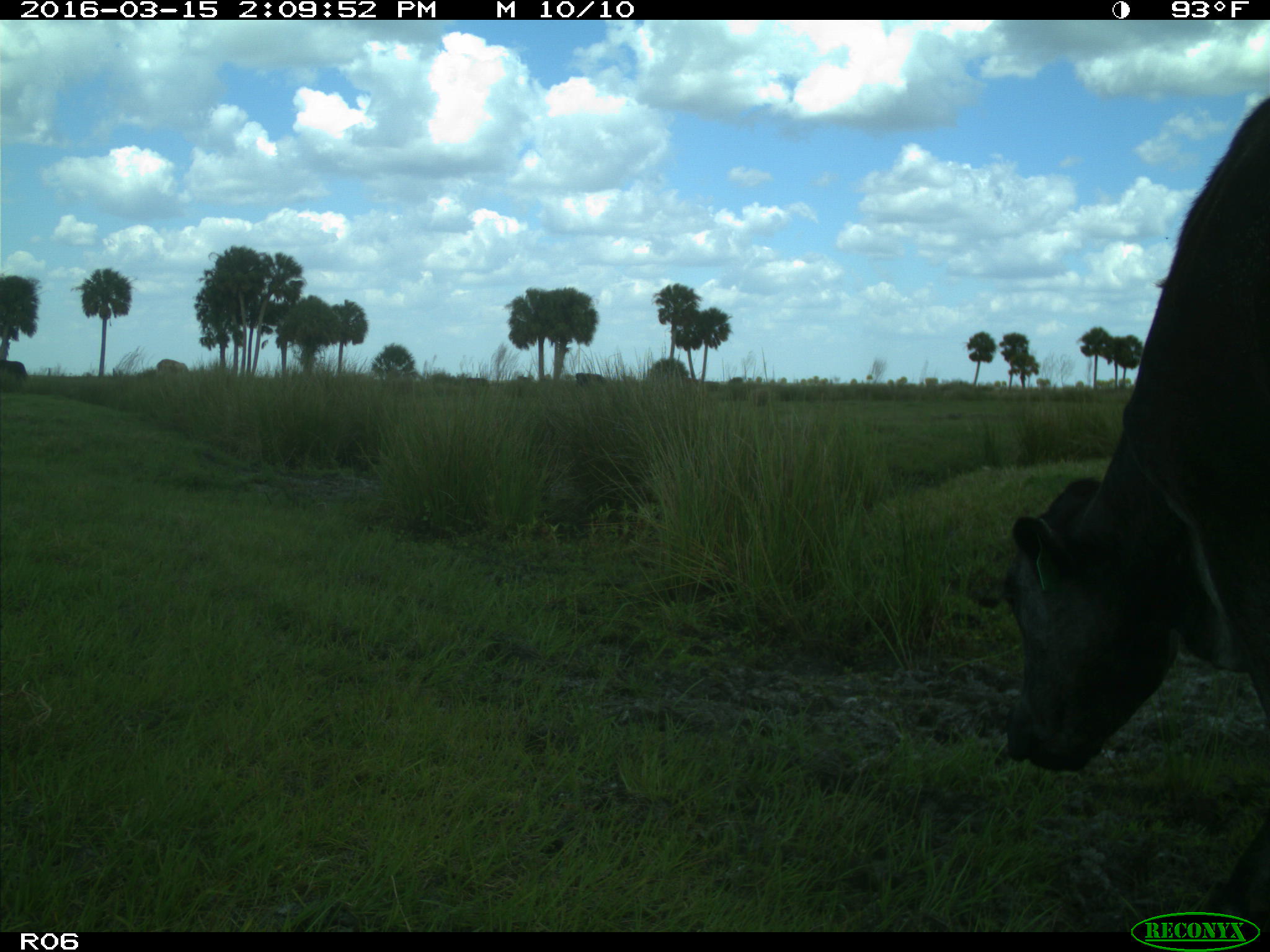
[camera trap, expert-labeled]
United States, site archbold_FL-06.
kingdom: Animalia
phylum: Chordata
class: Mammalia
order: Artiodactyla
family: Bovidae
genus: Bos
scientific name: Bos taurus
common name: domestic cow